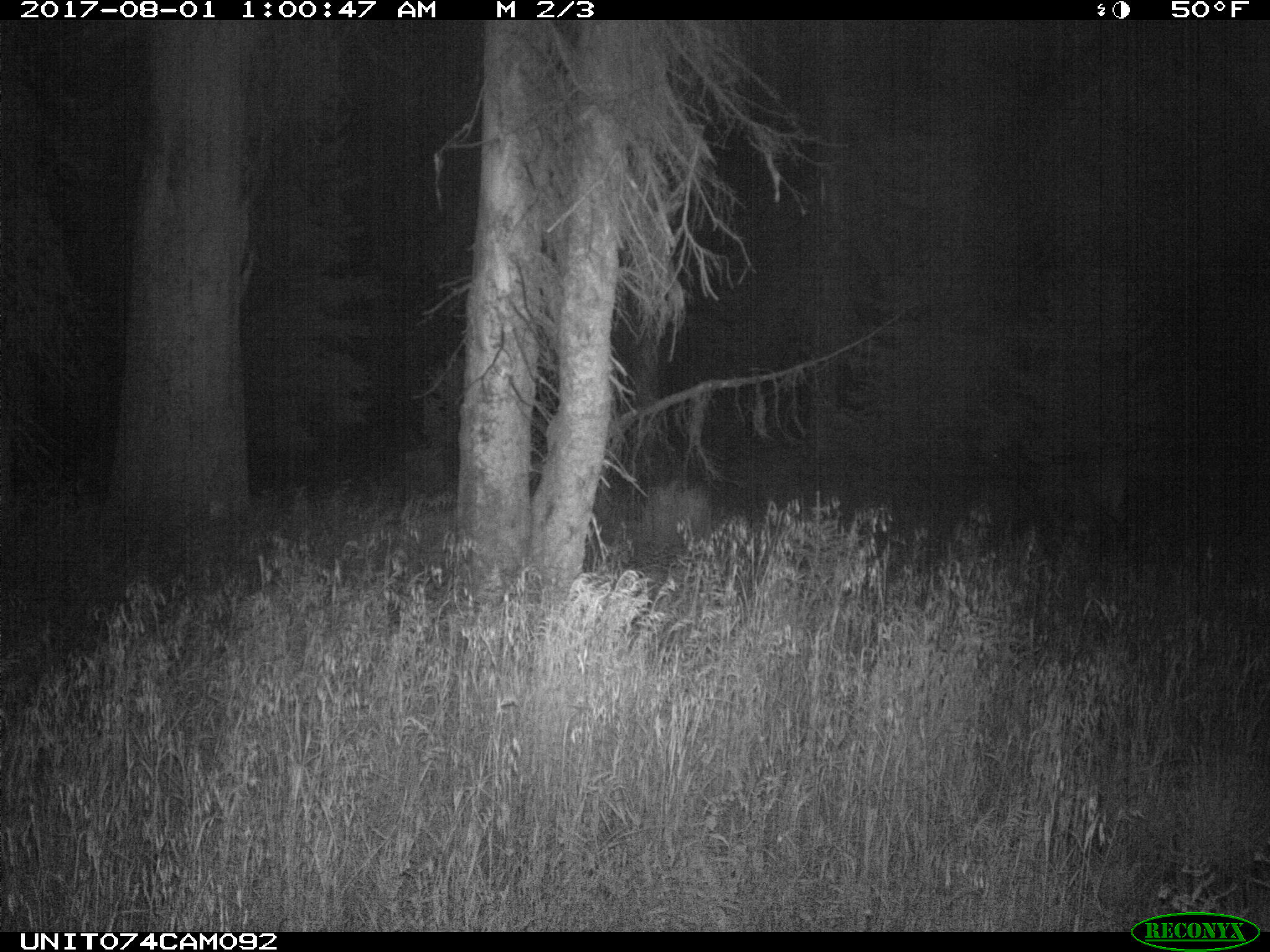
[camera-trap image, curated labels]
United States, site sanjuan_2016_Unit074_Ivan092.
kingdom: Animalia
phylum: Chordata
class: Mammalia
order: Artiodactyla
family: Cervidae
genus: Cervus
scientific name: Cervus elaphus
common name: red deer